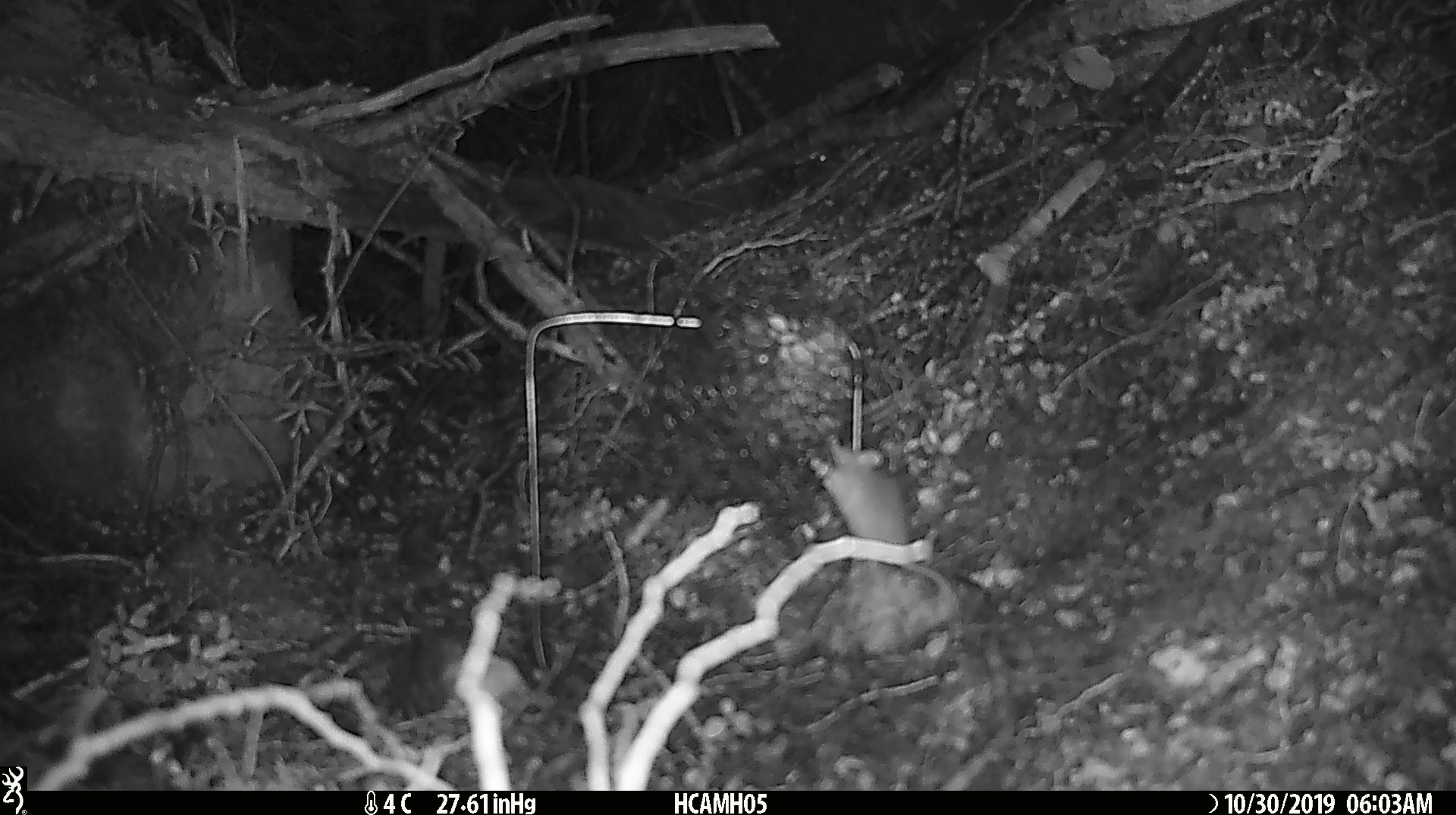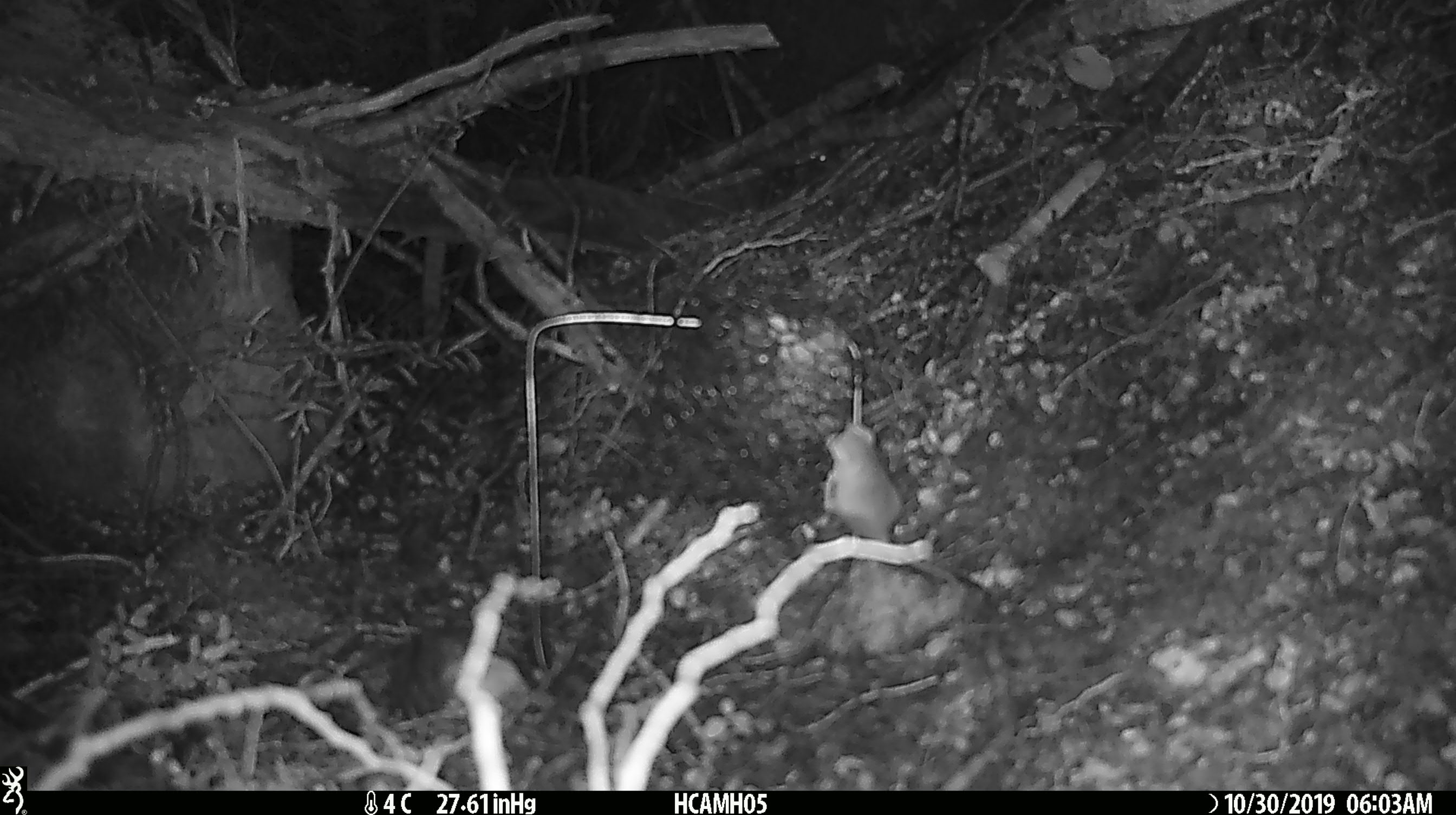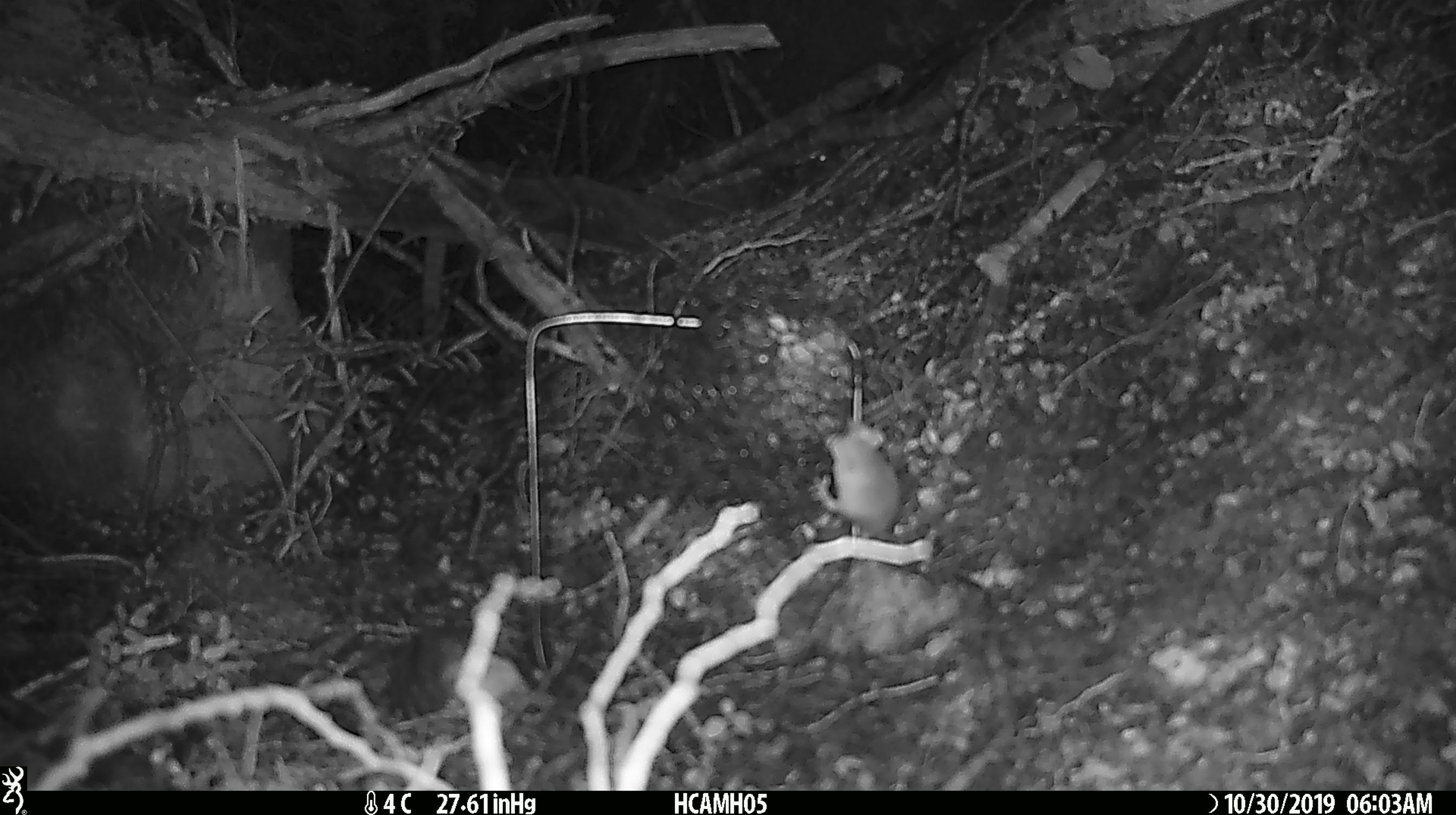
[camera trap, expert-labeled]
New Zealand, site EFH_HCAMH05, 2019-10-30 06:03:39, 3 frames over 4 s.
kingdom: Animalia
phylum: Chordata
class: Mammalia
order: Rodentia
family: Muridae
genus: Mus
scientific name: Mus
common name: mouse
Mouse (Mus).